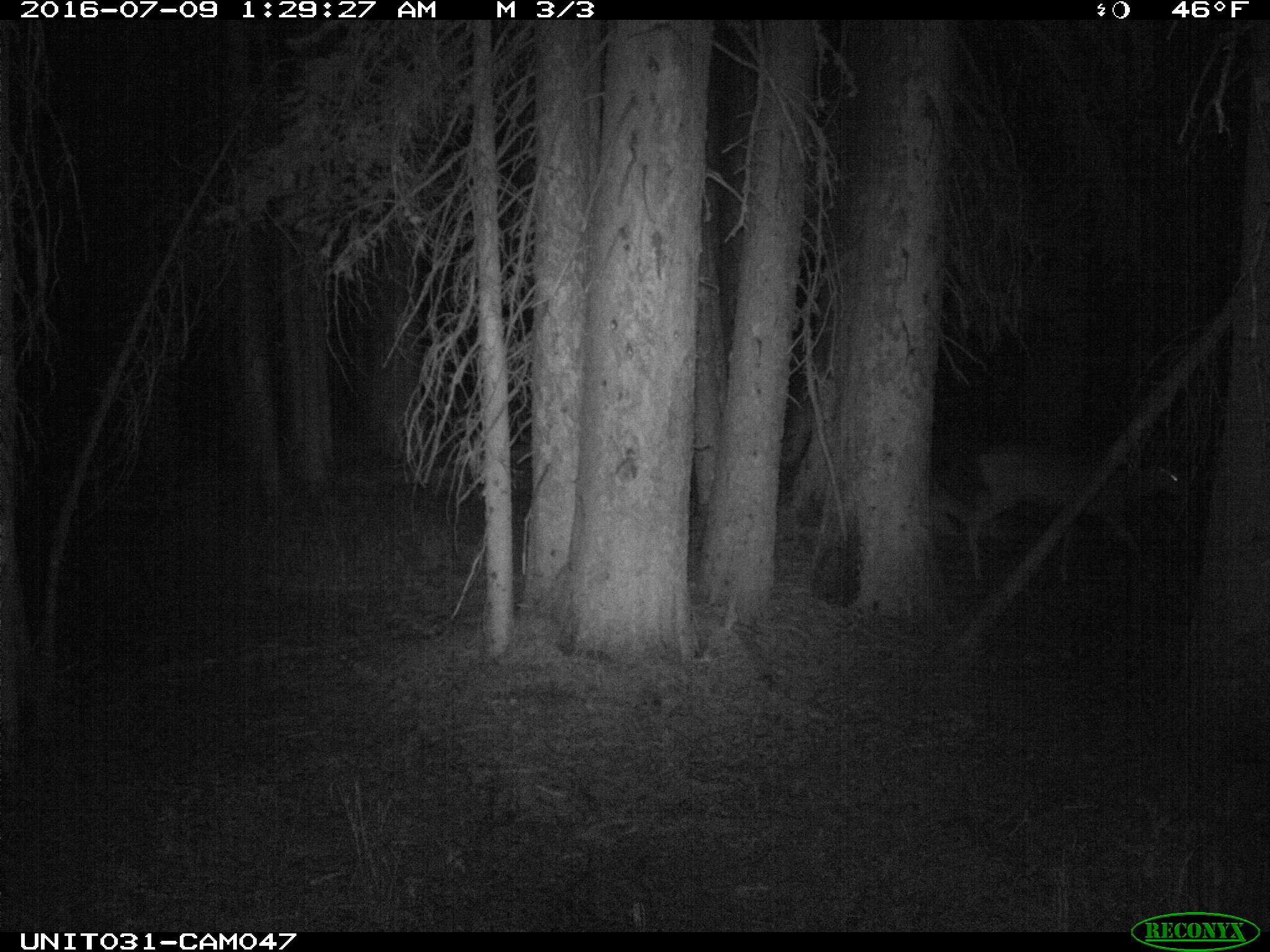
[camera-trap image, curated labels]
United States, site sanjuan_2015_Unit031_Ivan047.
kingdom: Animalia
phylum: Chordata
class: Mammalia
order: Artiodactyla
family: Cervidae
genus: Odocoileus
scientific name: Odocoileus hemionus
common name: mule deer